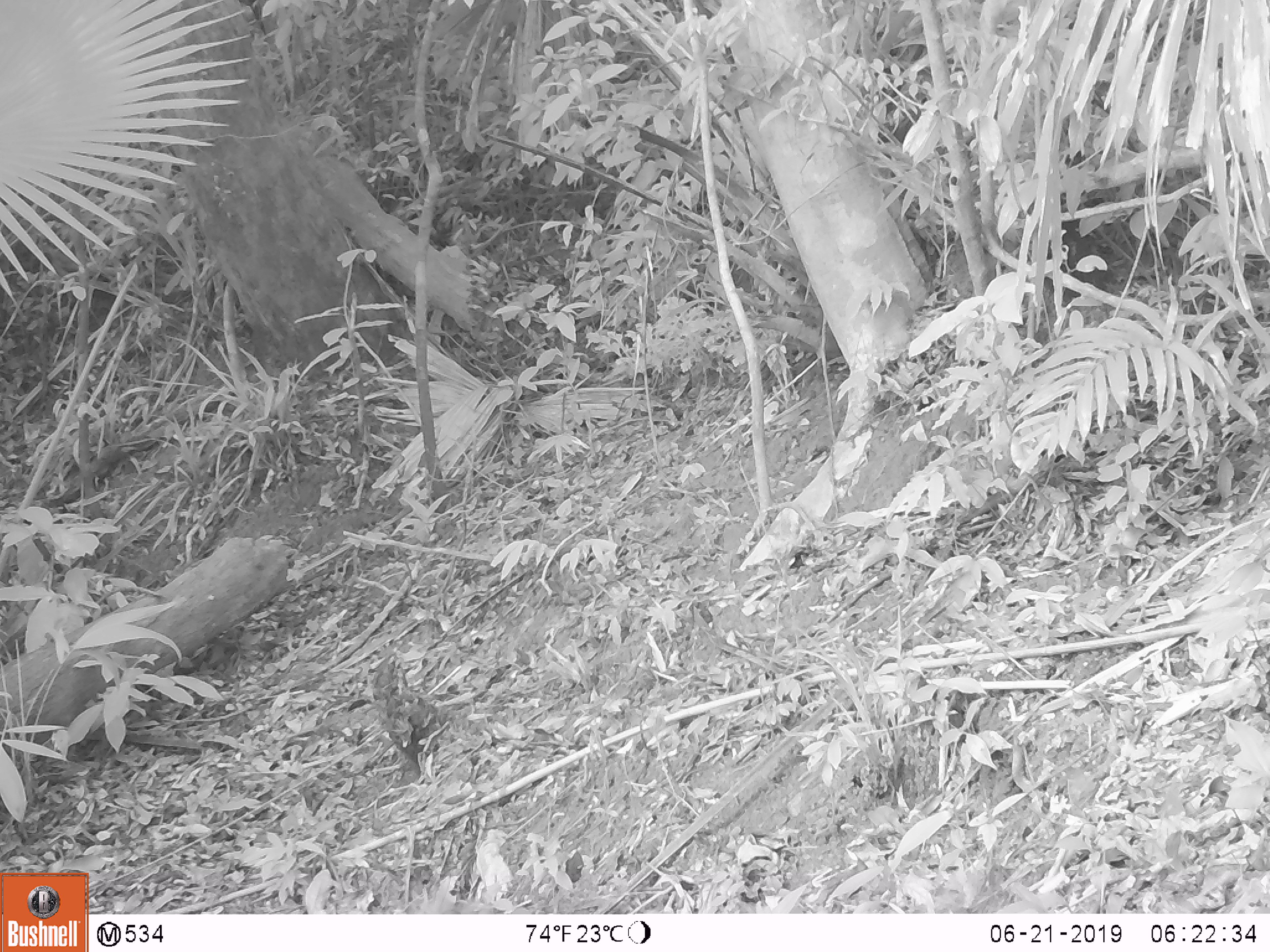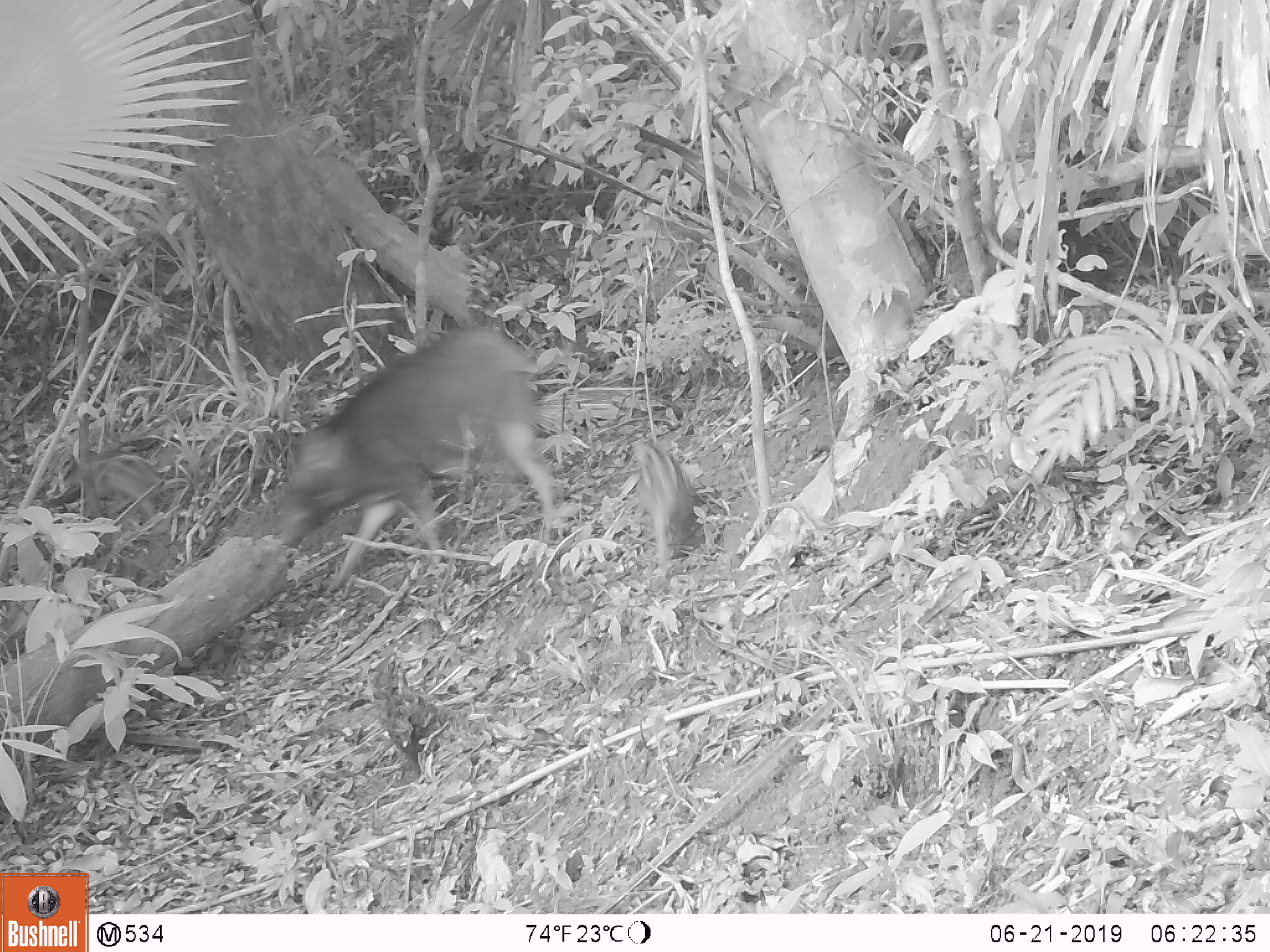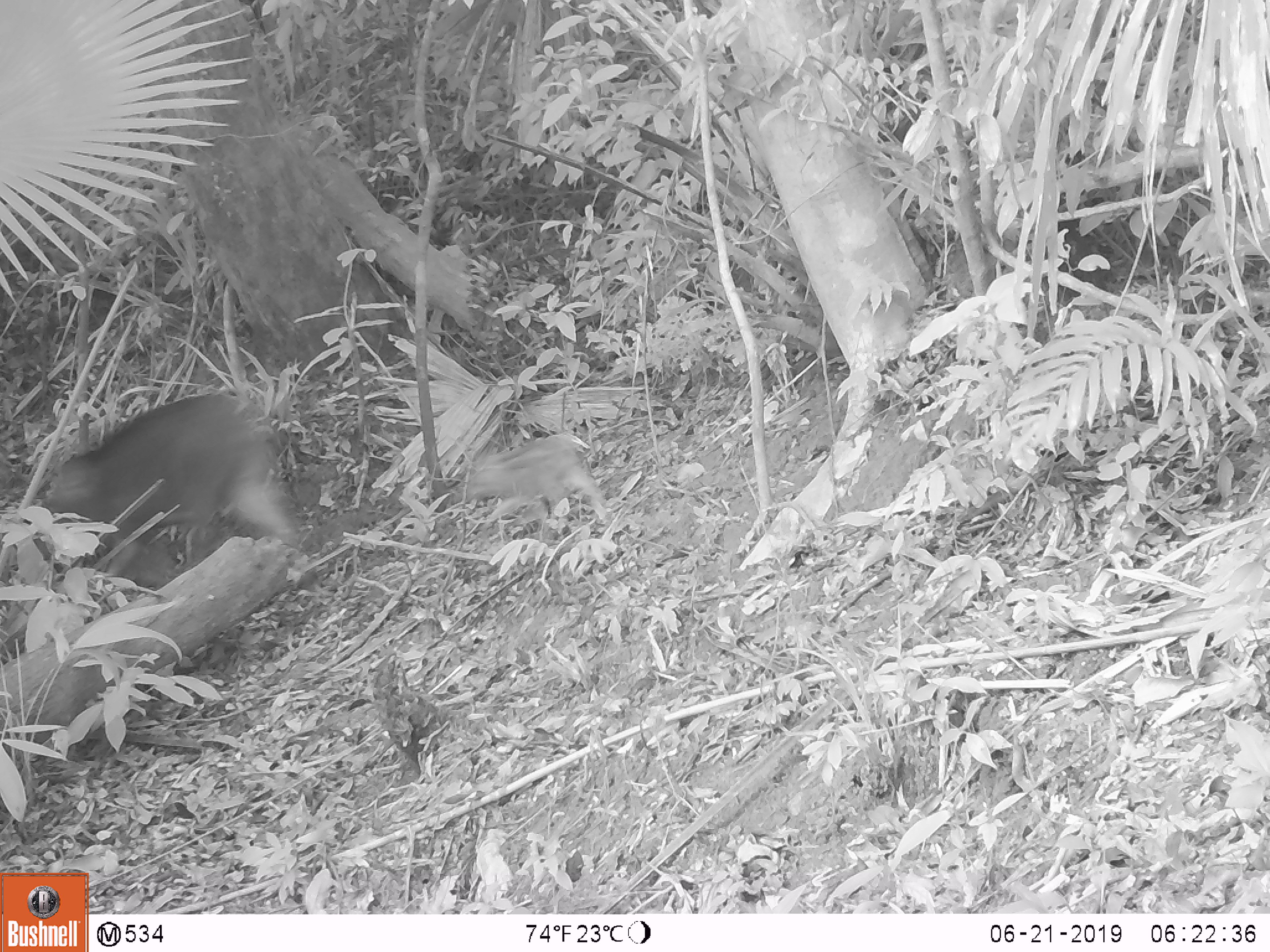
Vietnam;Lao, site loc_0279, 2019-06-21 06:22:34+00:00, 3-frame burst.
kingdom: Animalia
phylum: Chordata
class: Mammalia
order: Artiodactyla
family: Suidae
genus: Sus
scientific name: Sus scrofa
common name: eurasian wild pig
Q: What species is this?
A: Eurasian wild pig (Sus scrofa).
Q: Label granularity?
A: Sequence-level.